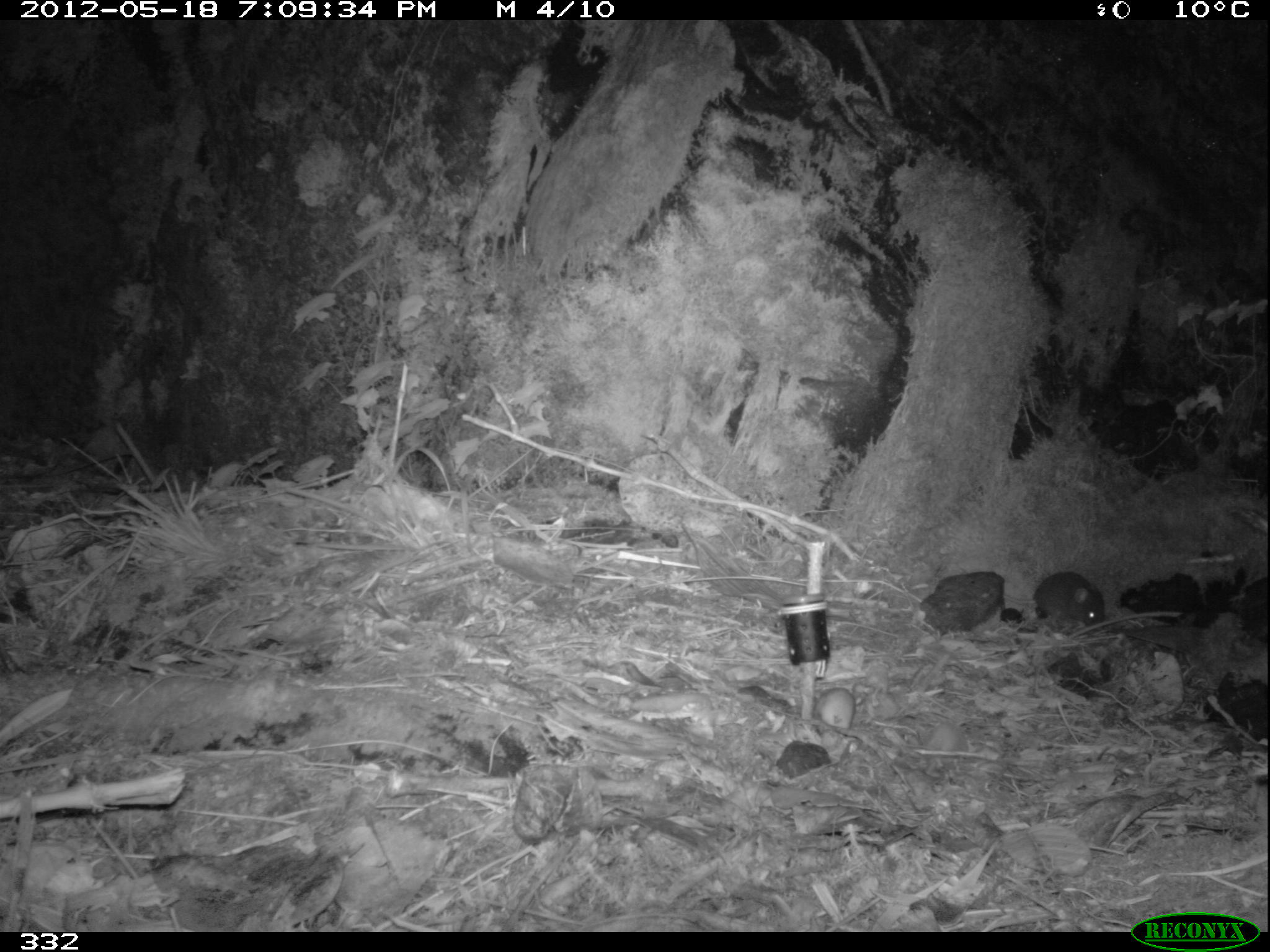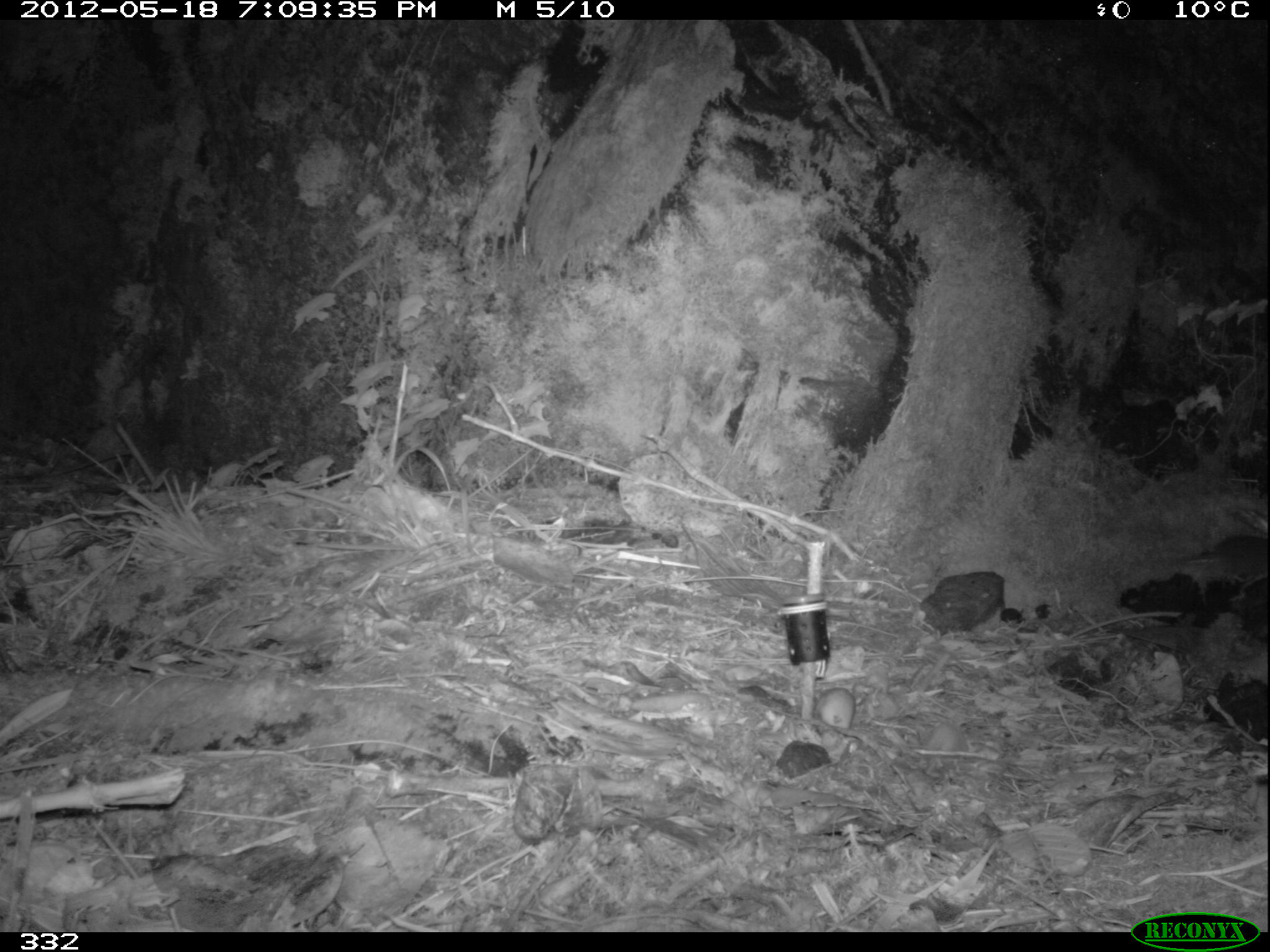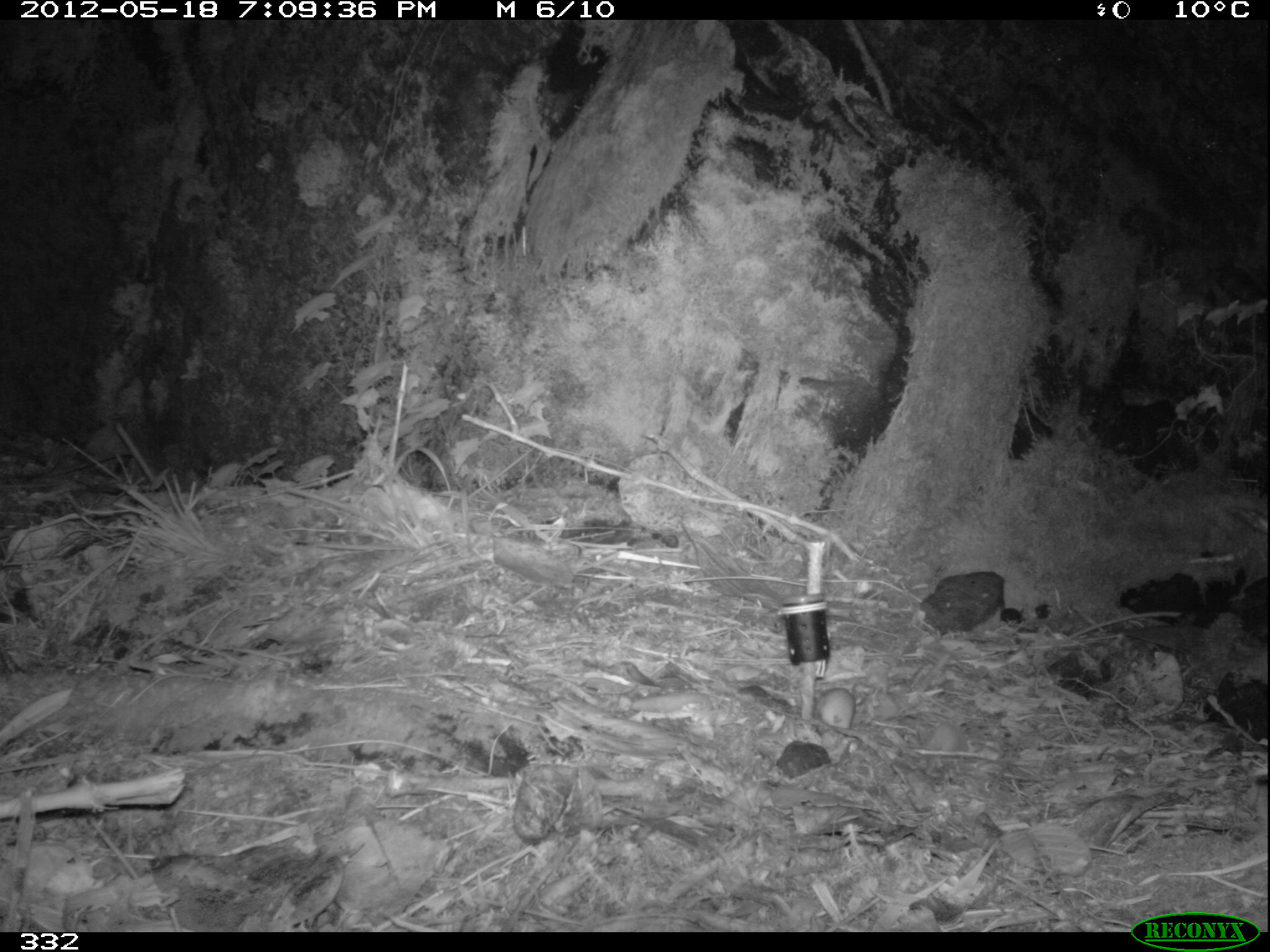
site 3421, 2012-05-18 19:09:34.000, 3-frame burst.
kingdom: Animalia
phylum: Chordata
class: Mammalia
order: Rodentia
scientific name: Rodentia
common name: rodents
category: unknown rodent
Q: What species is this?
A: Unknown rodent (rodents) (Rodentia).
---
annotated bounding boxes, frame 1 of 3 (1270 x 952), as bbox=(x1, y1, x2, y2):
unknown rodent: bbox=(1032, 570, 1107, 627)